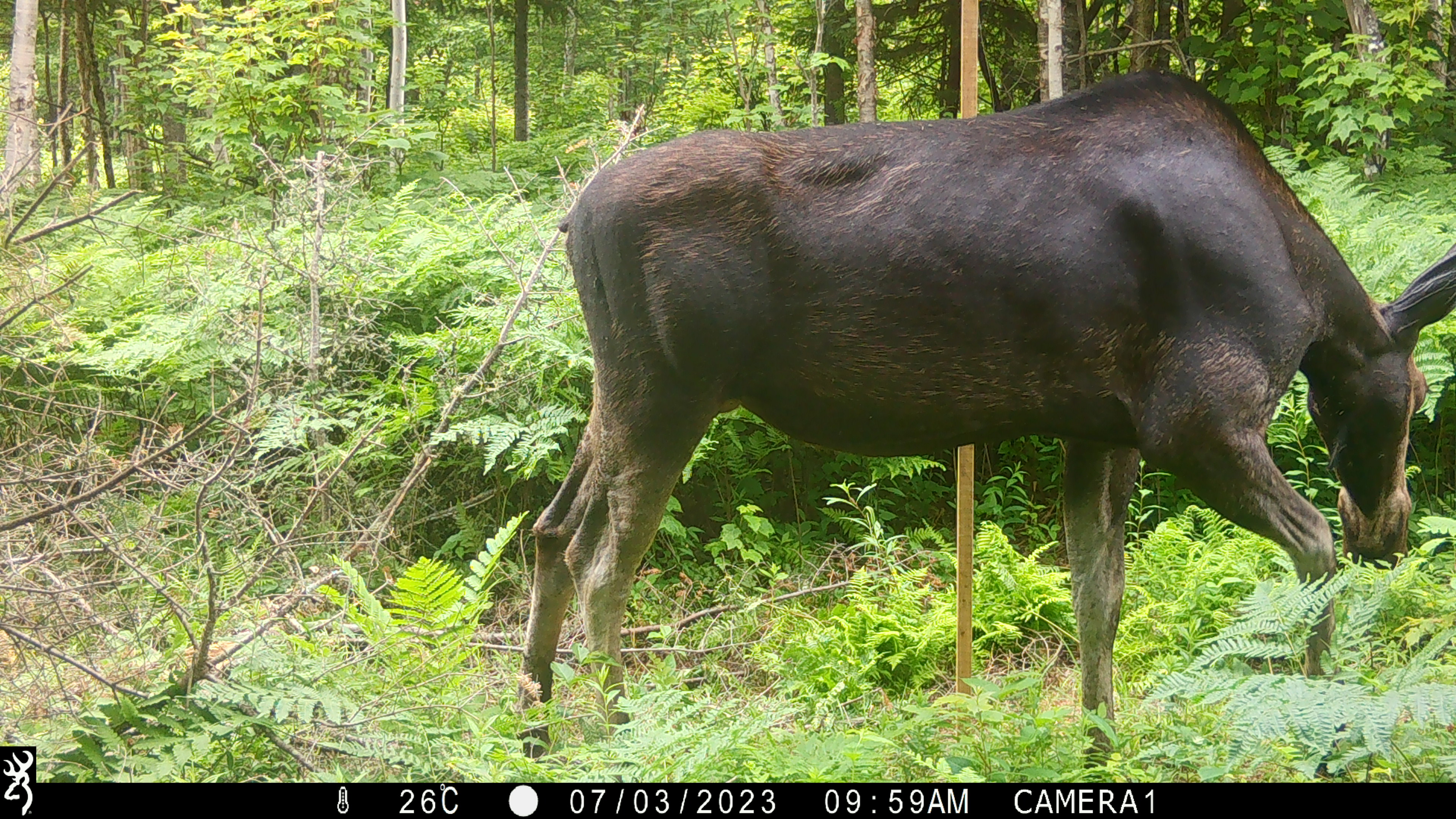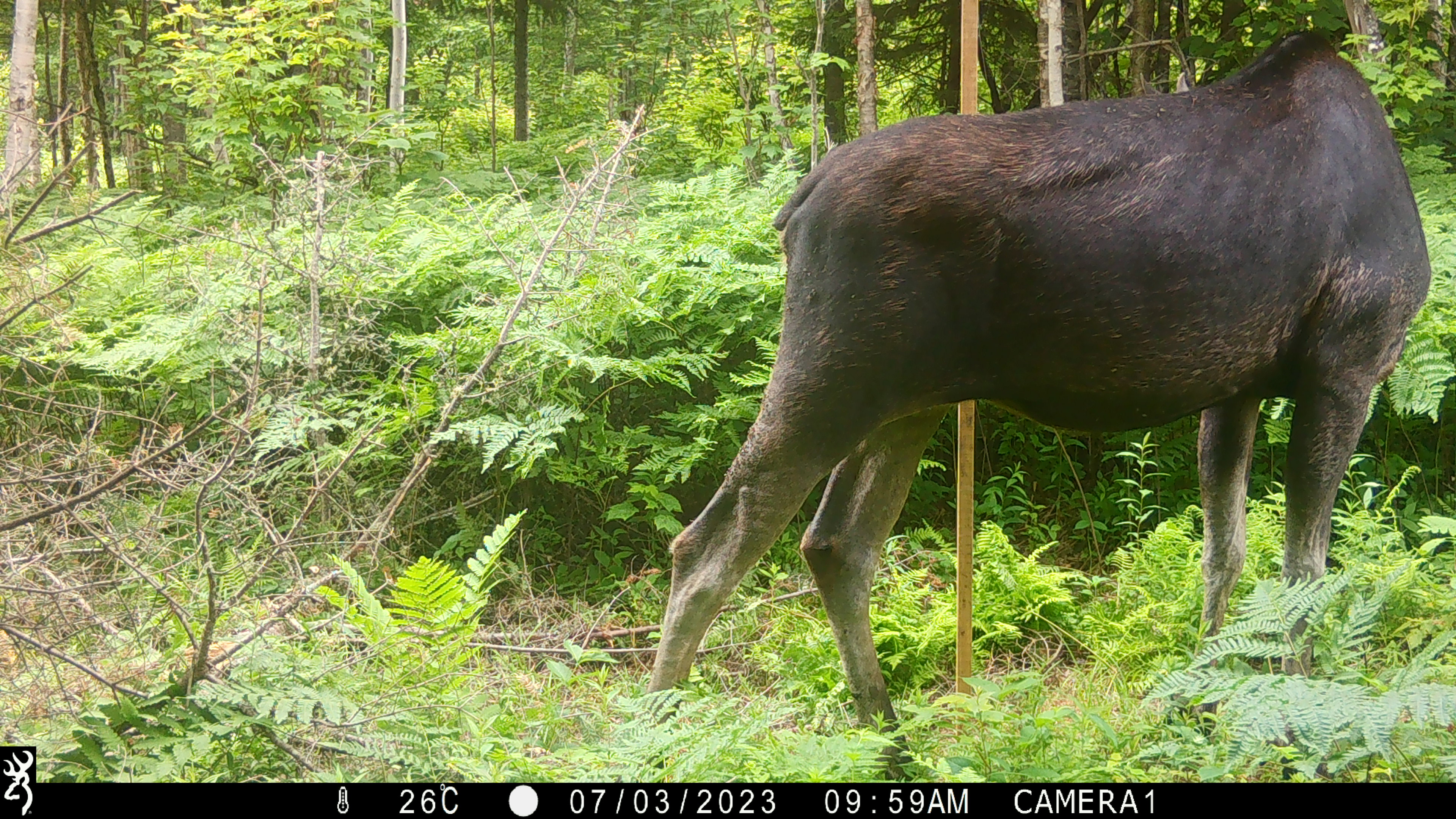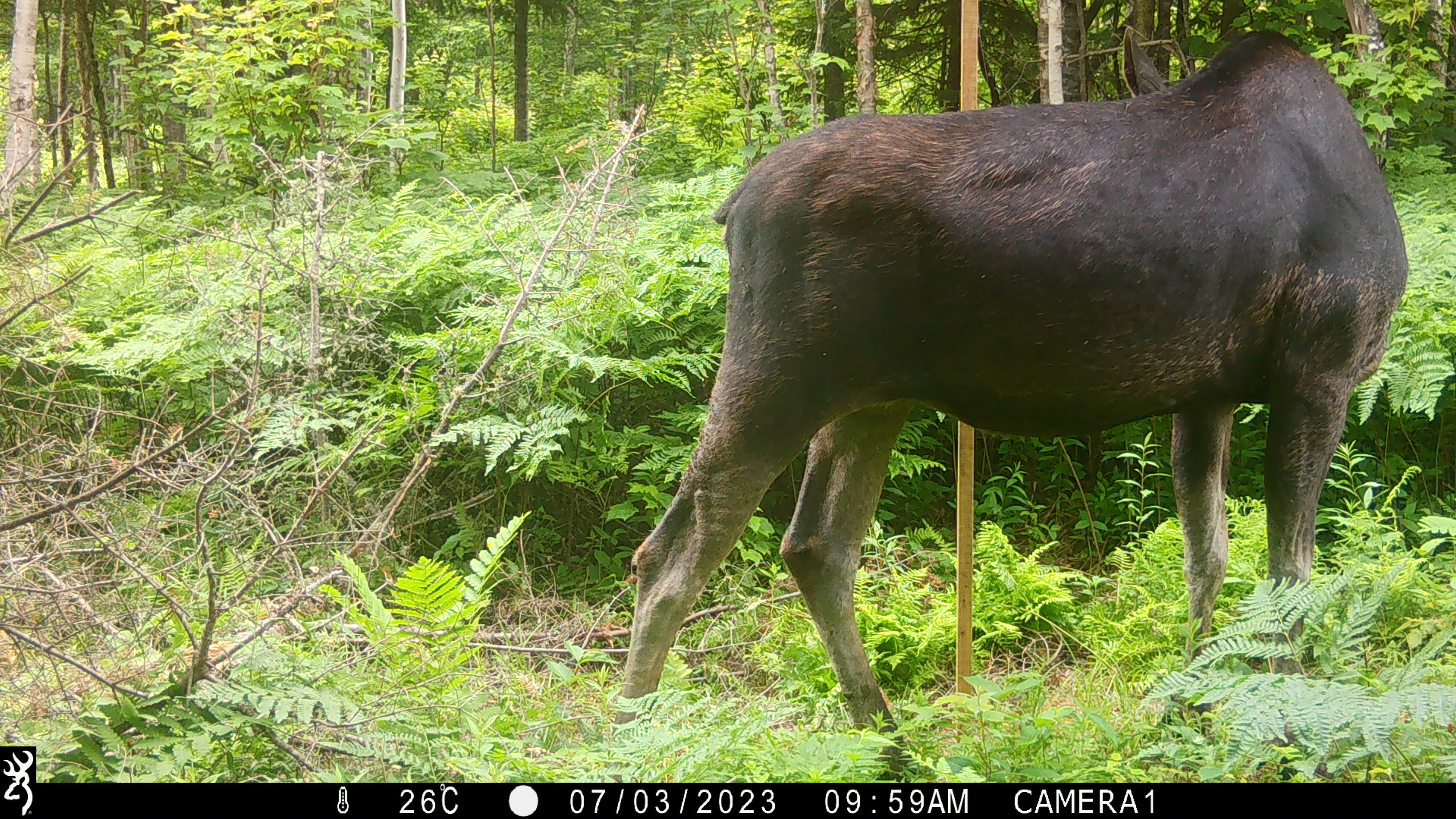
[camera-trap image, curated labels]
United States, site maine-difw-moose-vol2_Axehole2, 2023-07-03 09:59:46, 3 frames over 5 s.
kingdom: Animalia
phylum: Chordata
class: Mammalia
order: Artiodactyla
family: Cervidae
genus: Alces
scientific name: Alces alces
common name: moose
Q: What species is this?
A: Moose (Alces alces).